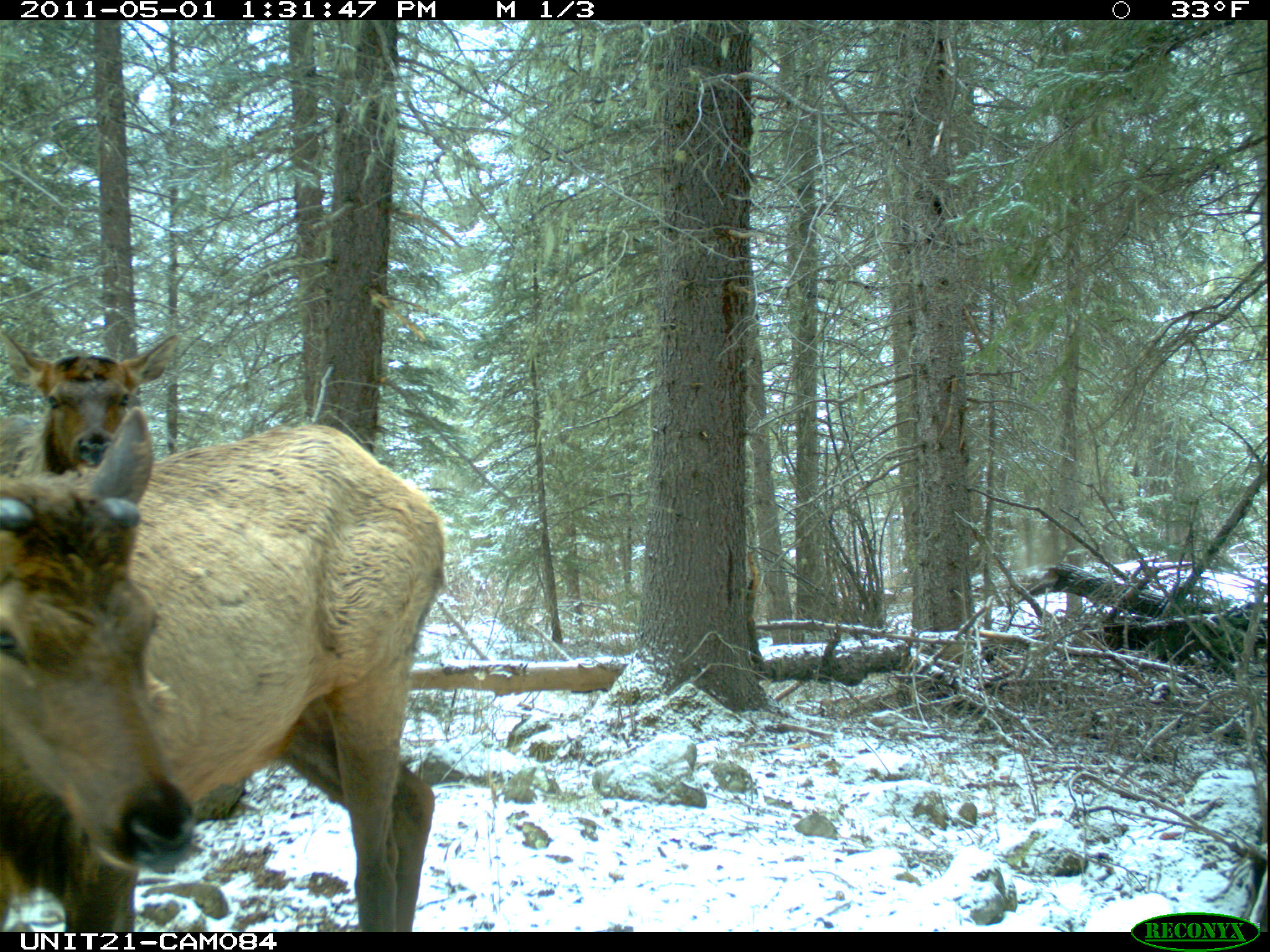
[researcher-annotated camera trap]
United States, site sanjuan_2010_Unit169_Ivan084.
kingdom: Animalia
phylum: Chordata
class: Mammalia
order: Artiodactyla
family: Cervidae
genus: Cervus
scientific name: Cervus elaphus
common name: red deer